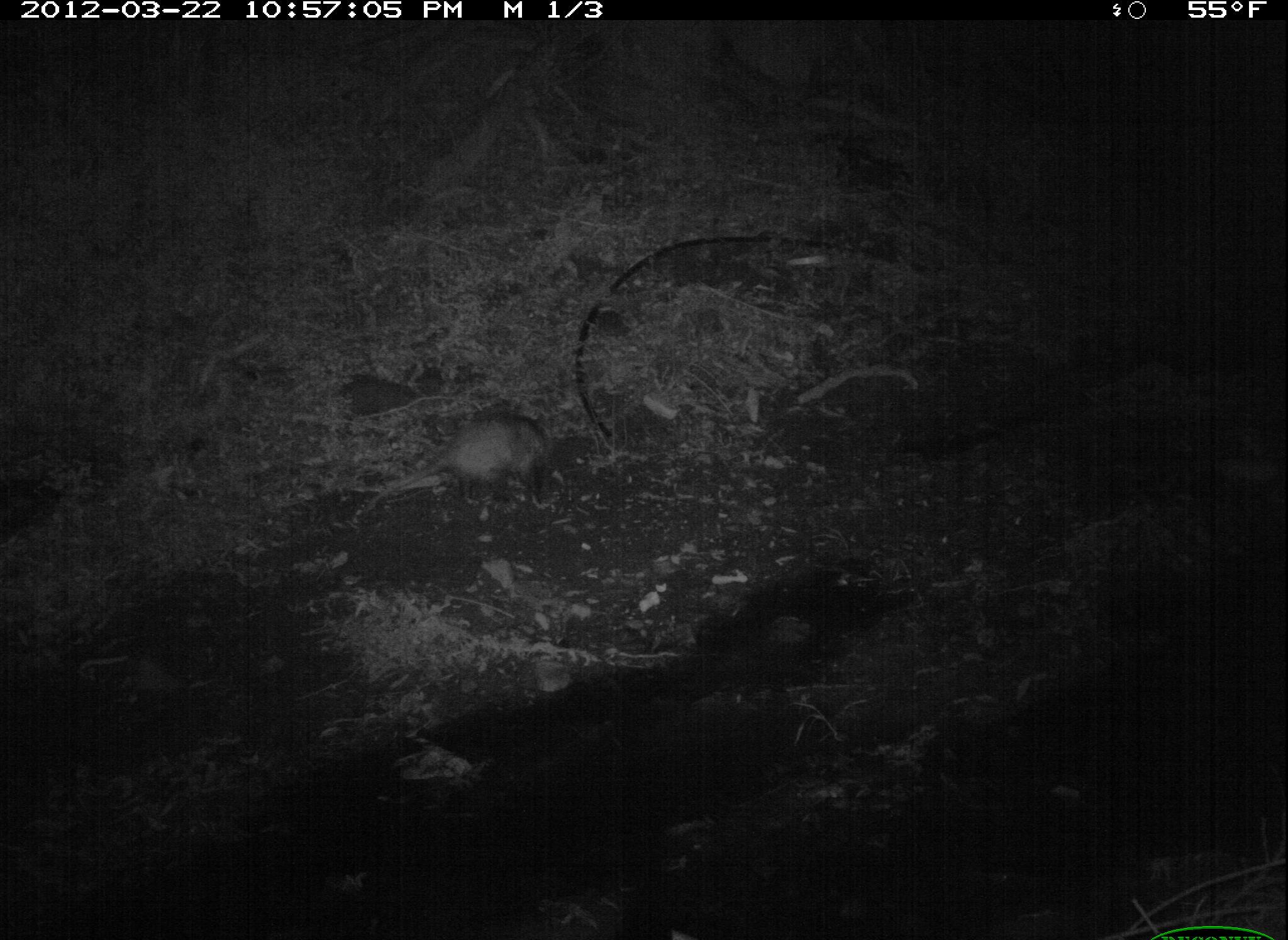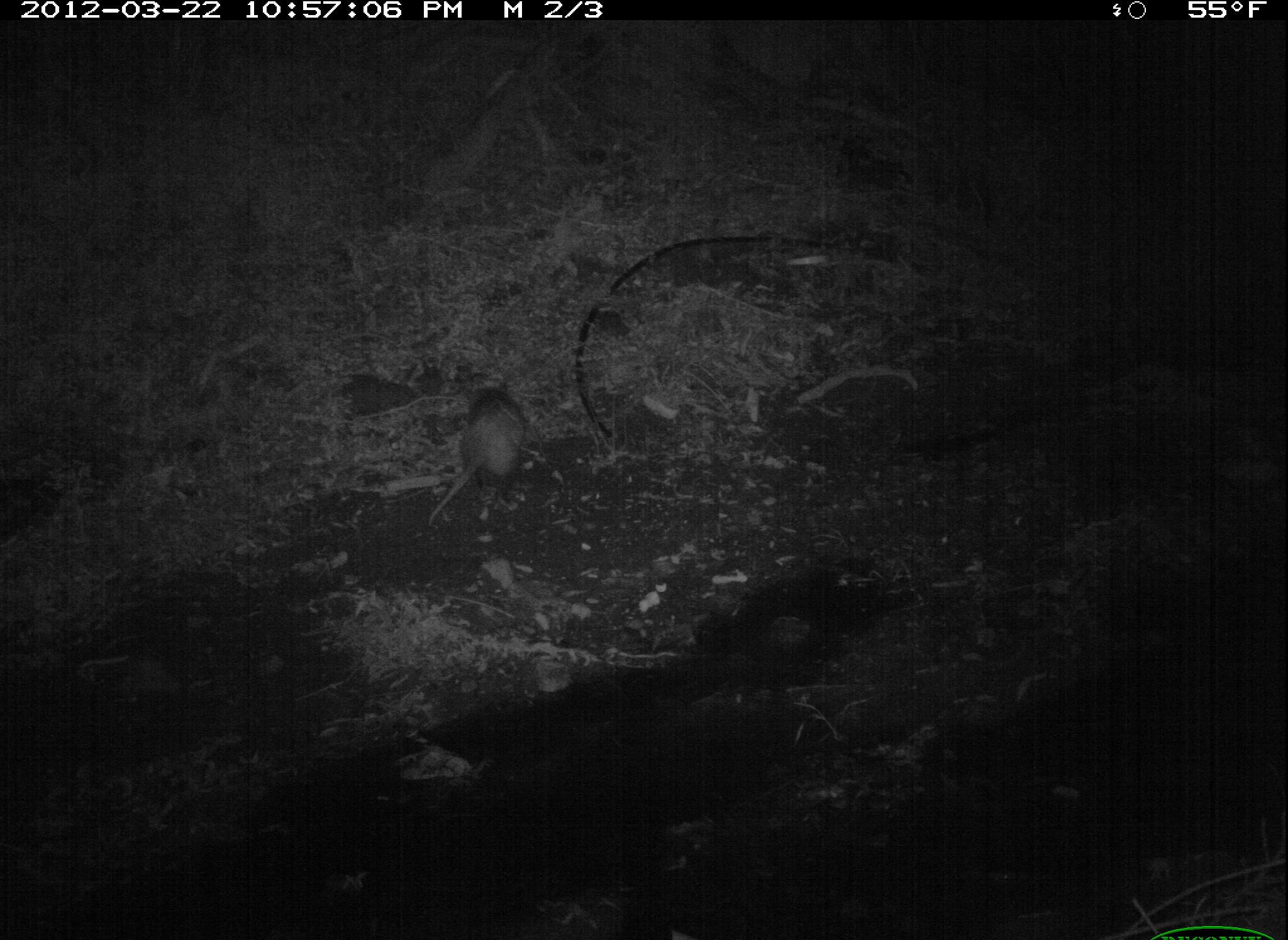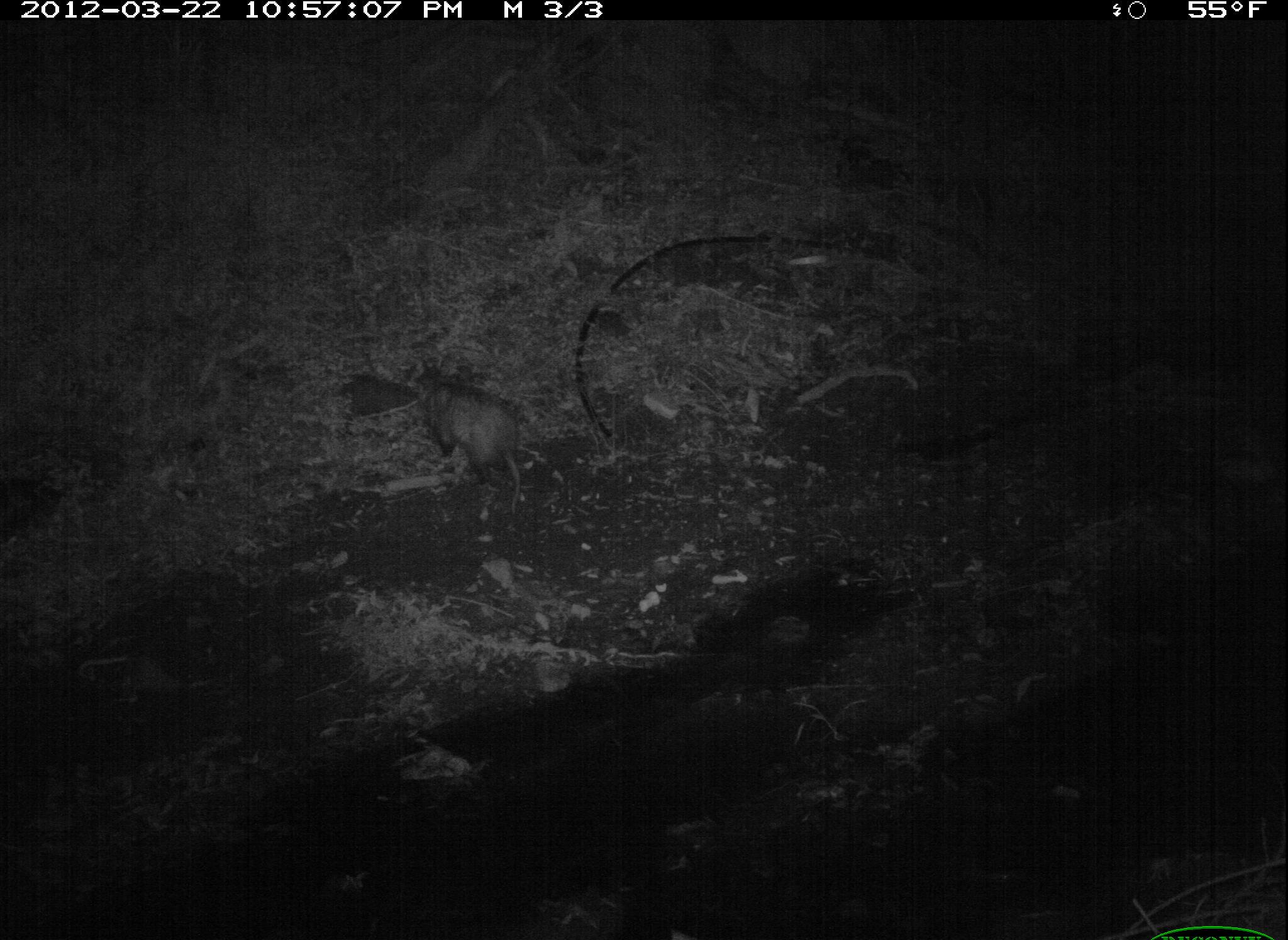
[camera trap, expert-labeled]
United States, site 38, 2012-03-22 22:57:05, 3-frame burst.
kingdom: Animalia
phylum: Chordata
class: Mammalia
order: Didelphimorphia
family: Didelphidae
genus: Didelphis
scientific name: Didelphis virginiana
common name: virginia opossum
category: opossum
Opossum (virginia opossum) (Didelphis virginiana).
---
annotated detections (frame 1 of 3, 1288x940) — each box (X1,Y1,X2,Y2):
opossum: (327,399,573,528)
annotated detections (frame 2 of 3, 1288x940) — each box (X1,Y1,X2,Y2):
opossum: (415,379,543,527)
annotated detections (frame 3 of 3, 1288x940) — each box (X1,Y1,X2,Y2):
opossum: (408,358,548,536)